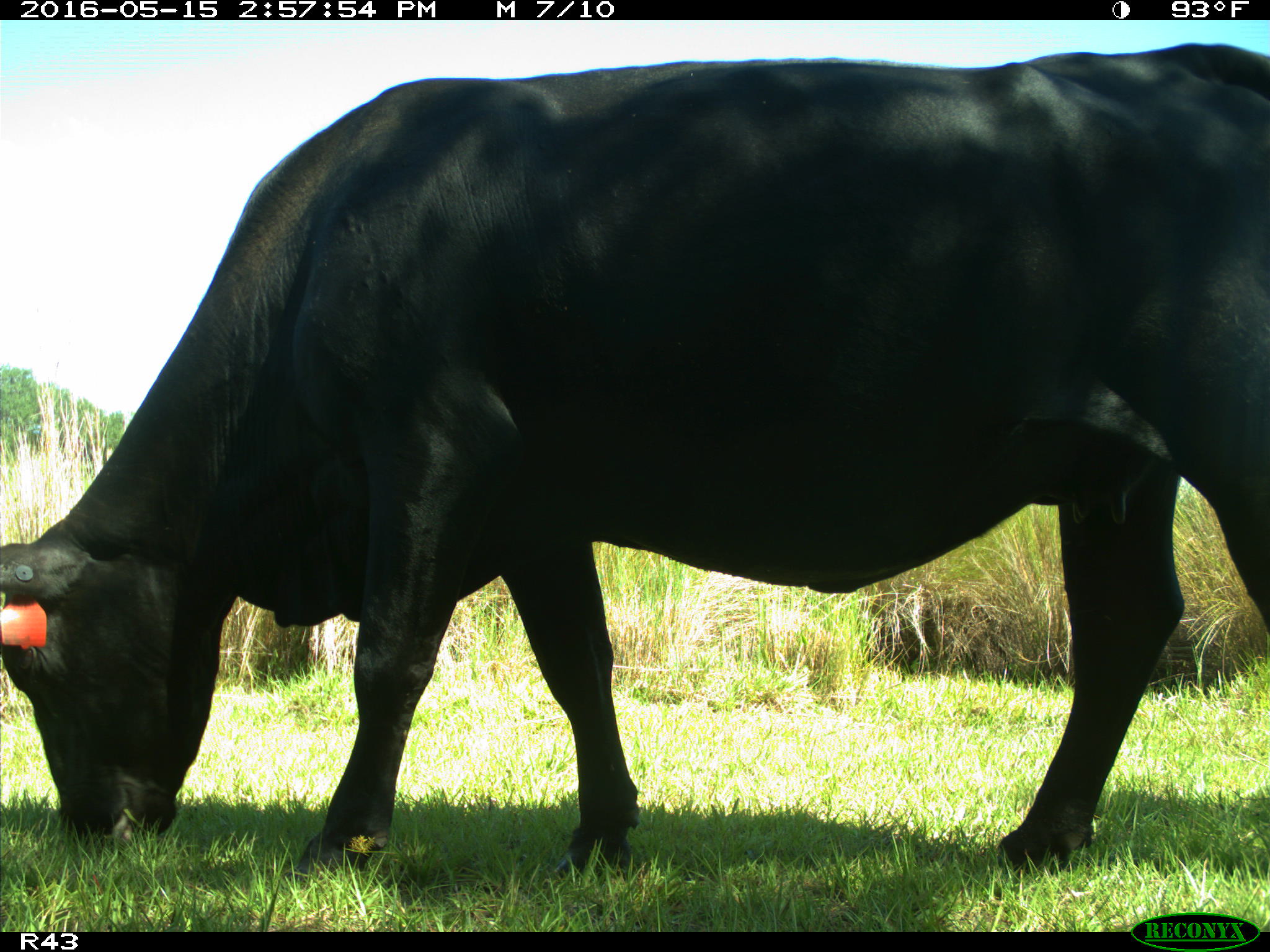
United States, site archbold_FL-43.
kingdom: Animalia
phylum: Chordata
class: Mammalia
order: Artiodactyla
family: Bovidae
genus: Bos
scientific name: Bos taurus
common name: domestic cow